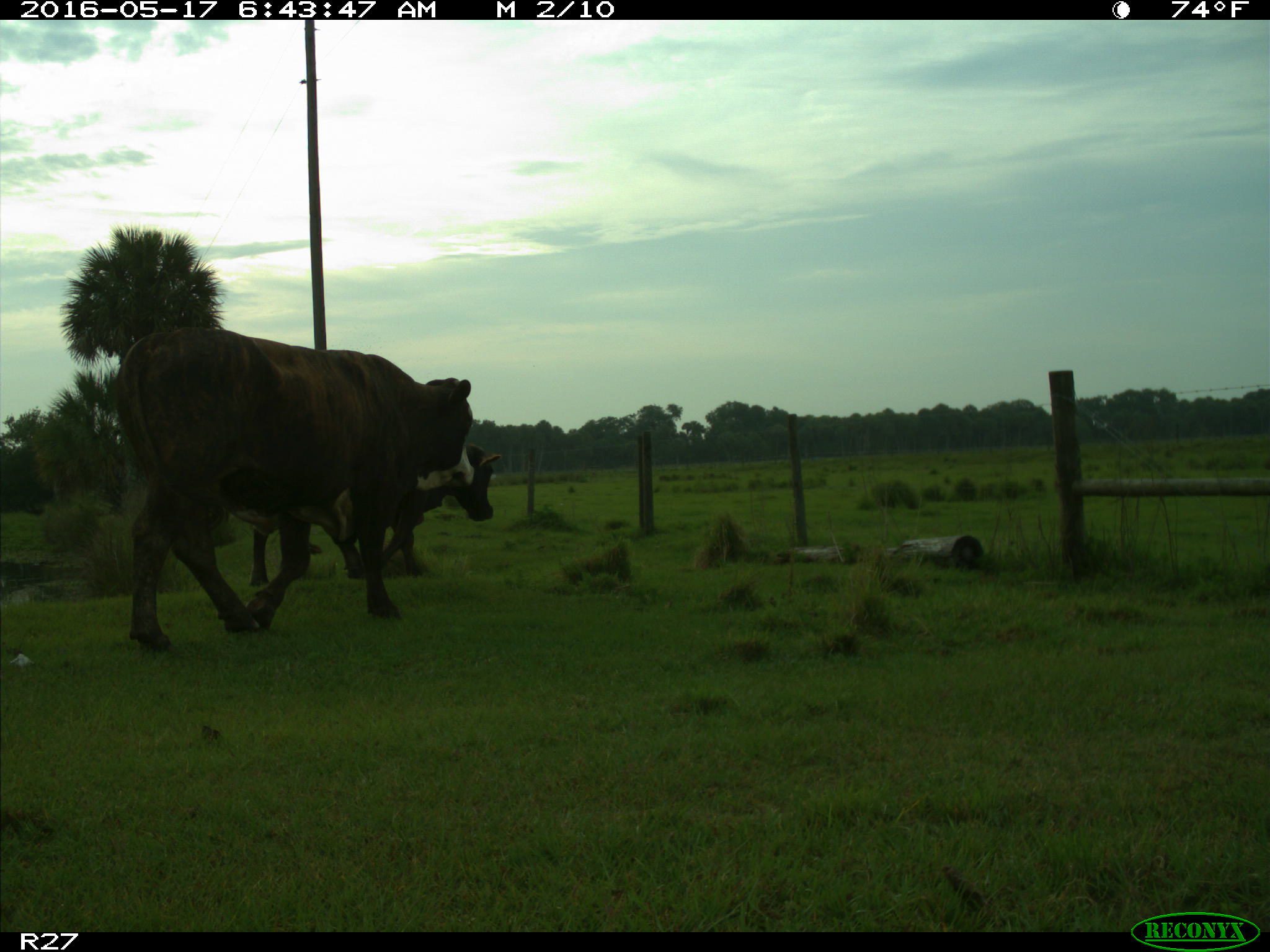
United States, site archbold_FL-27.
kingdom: Animalia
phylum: Chordata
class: Mammalia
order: Artiodactyla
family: Bovidae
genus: Bos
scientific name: Bos taurus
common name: domestic cow